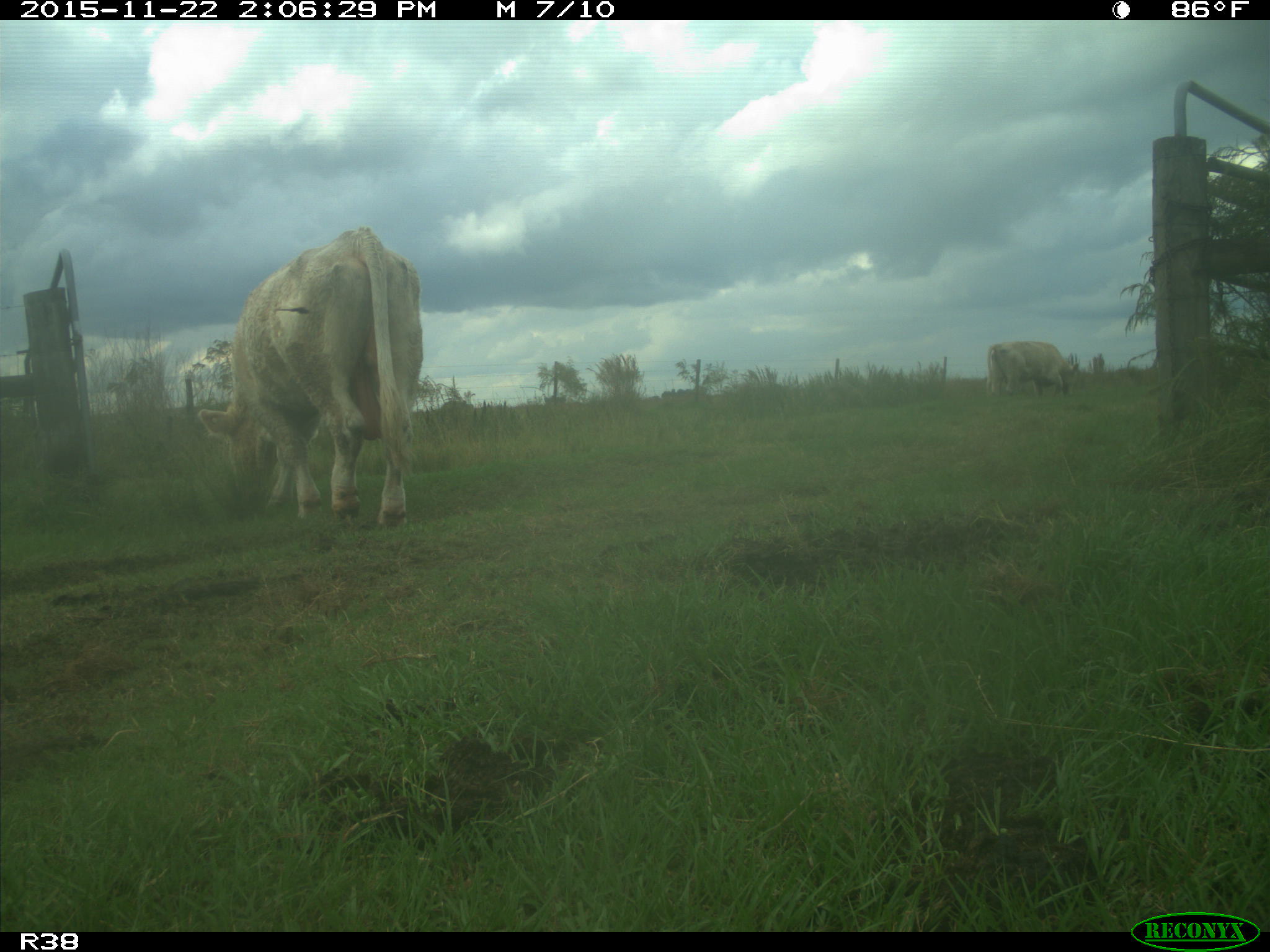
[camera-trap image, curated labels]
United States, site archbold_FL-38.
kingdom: Animalia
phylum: Chordata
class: Mammalia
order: Artiodactyla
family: Bovidae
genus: Bos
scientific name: Bos taurus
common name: domestic cow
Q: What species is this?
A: Bos taurus (domestic cow).